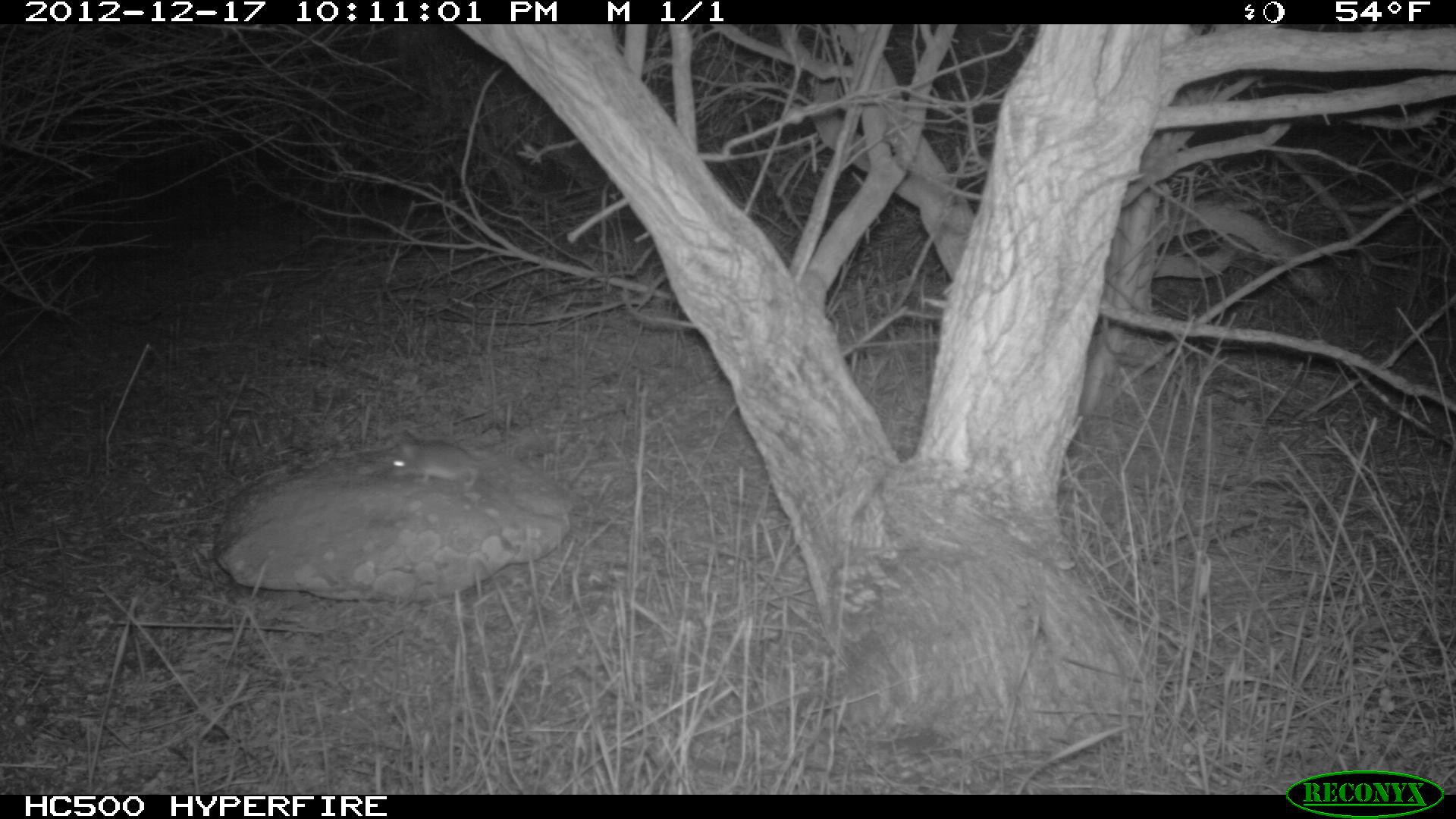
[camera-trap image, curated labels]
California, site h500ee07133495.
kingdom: Animalia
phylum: Chordata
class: Mammalia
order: Rodentia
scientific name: Rodentia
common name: rodent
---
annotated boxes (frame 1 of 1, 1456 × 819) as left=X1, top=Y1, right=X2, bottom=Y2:
rodent: left=387, top=430, right=481, bottom=492